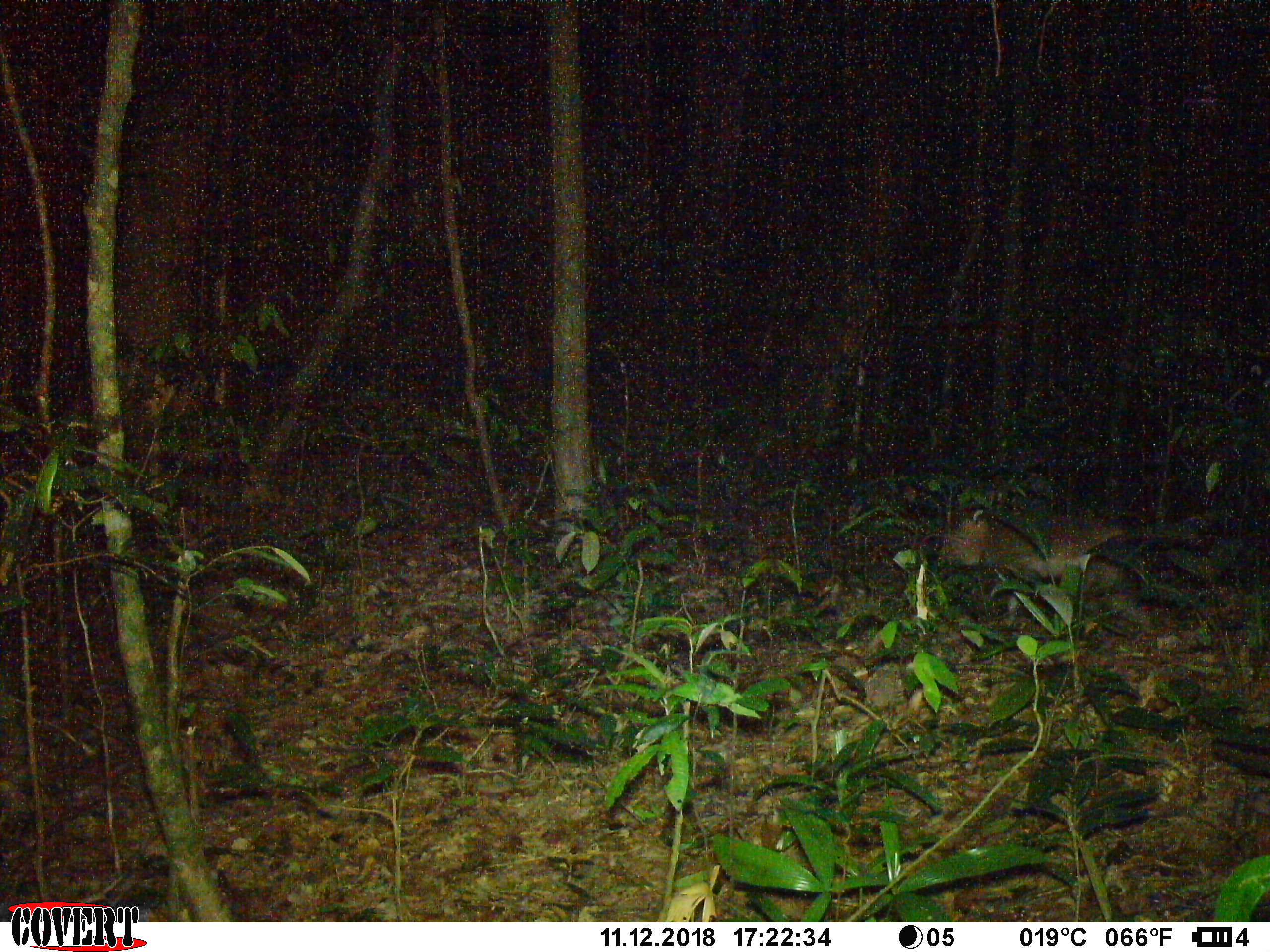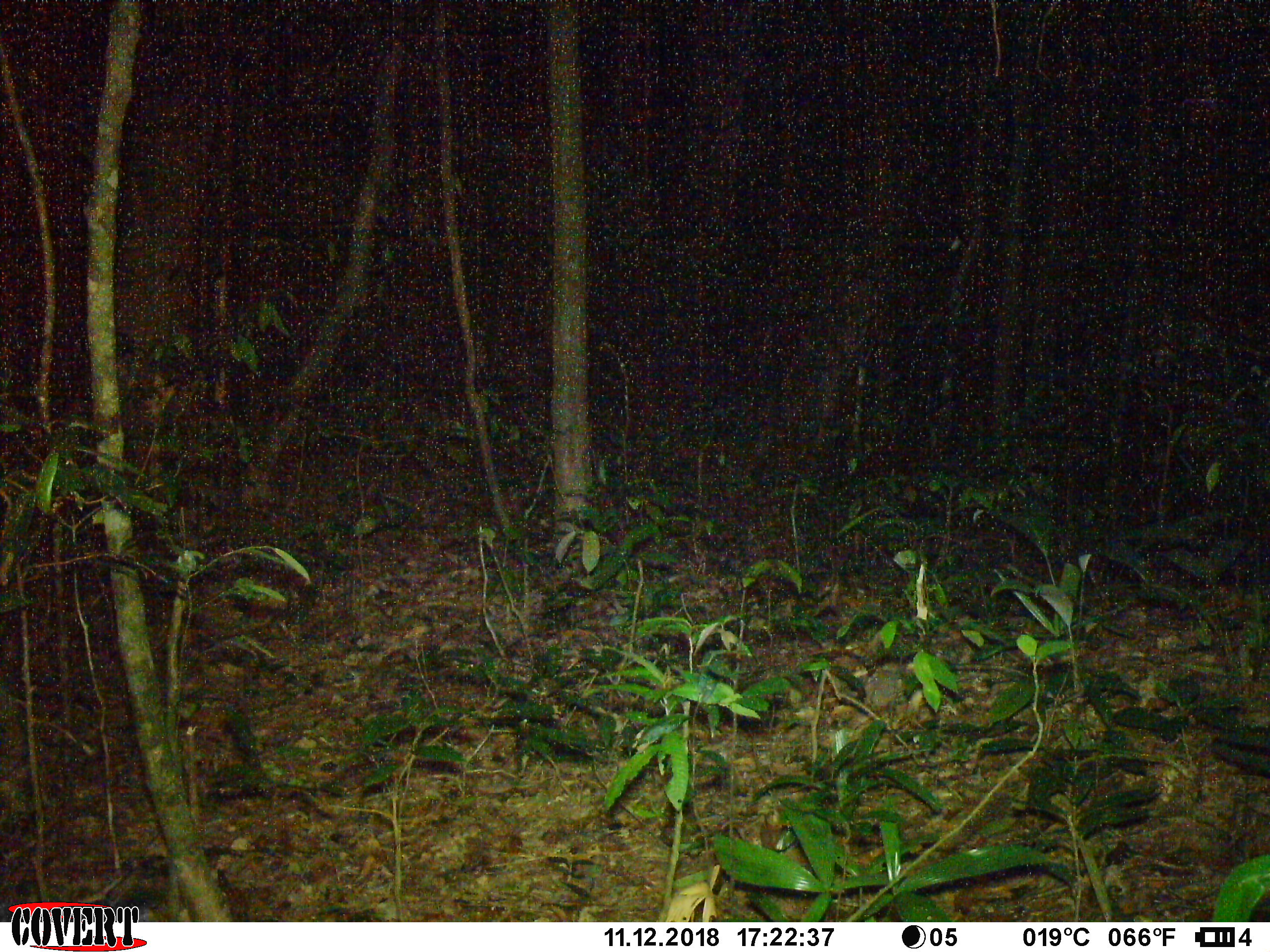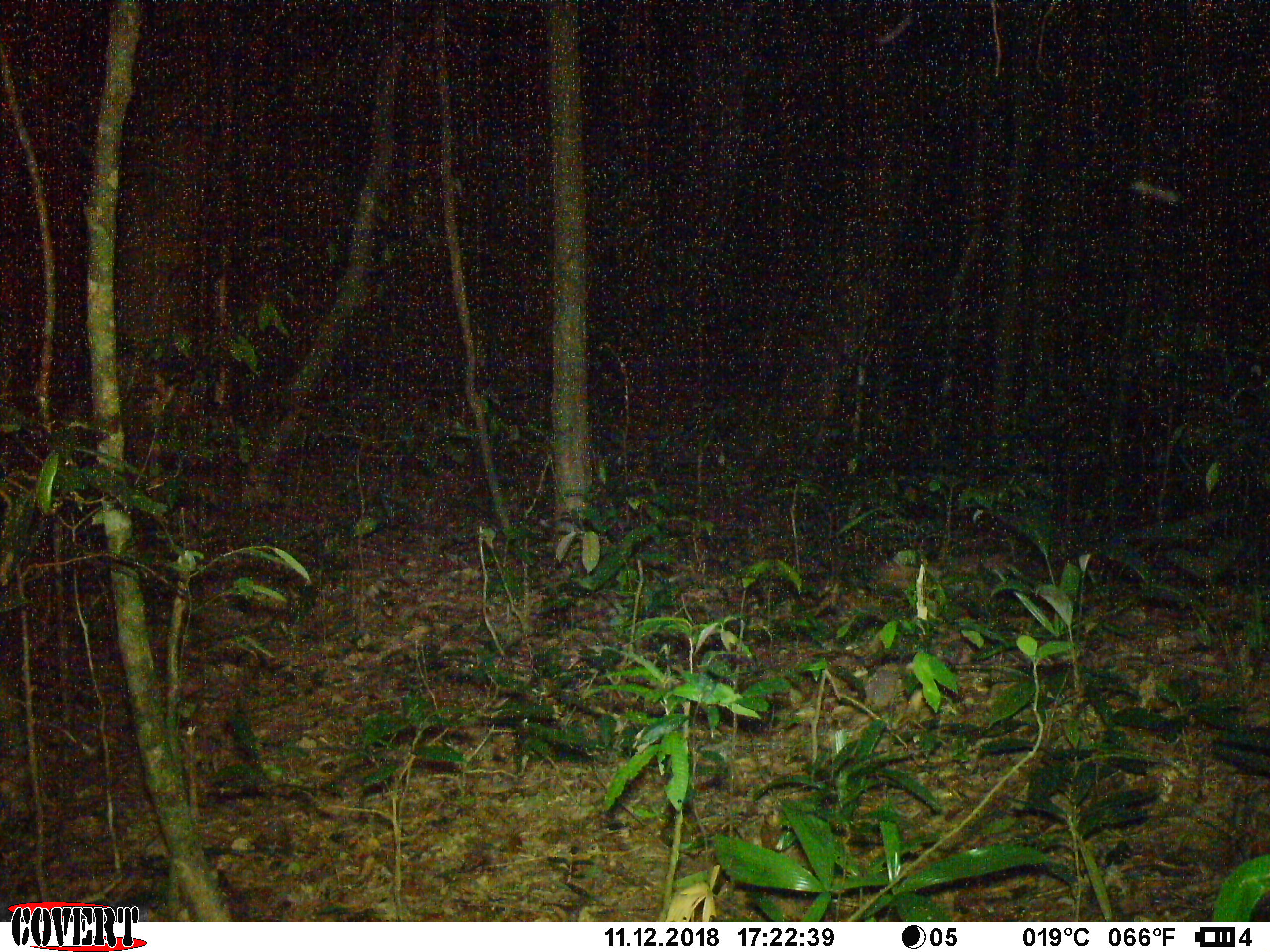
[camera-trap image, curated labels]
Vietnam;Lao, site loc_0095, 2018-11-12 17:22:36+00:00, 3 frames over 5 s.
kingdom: Animalia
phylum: Chordata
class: Mammalia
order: Primates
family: Cercopithecidae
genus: Macaca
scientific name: Macaca nemestrina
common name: pig-tailed macaque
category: pig tailed macaque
Pig tailed macaque (pig-tailed macaque) (Macaca nemestrina). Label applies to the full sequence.